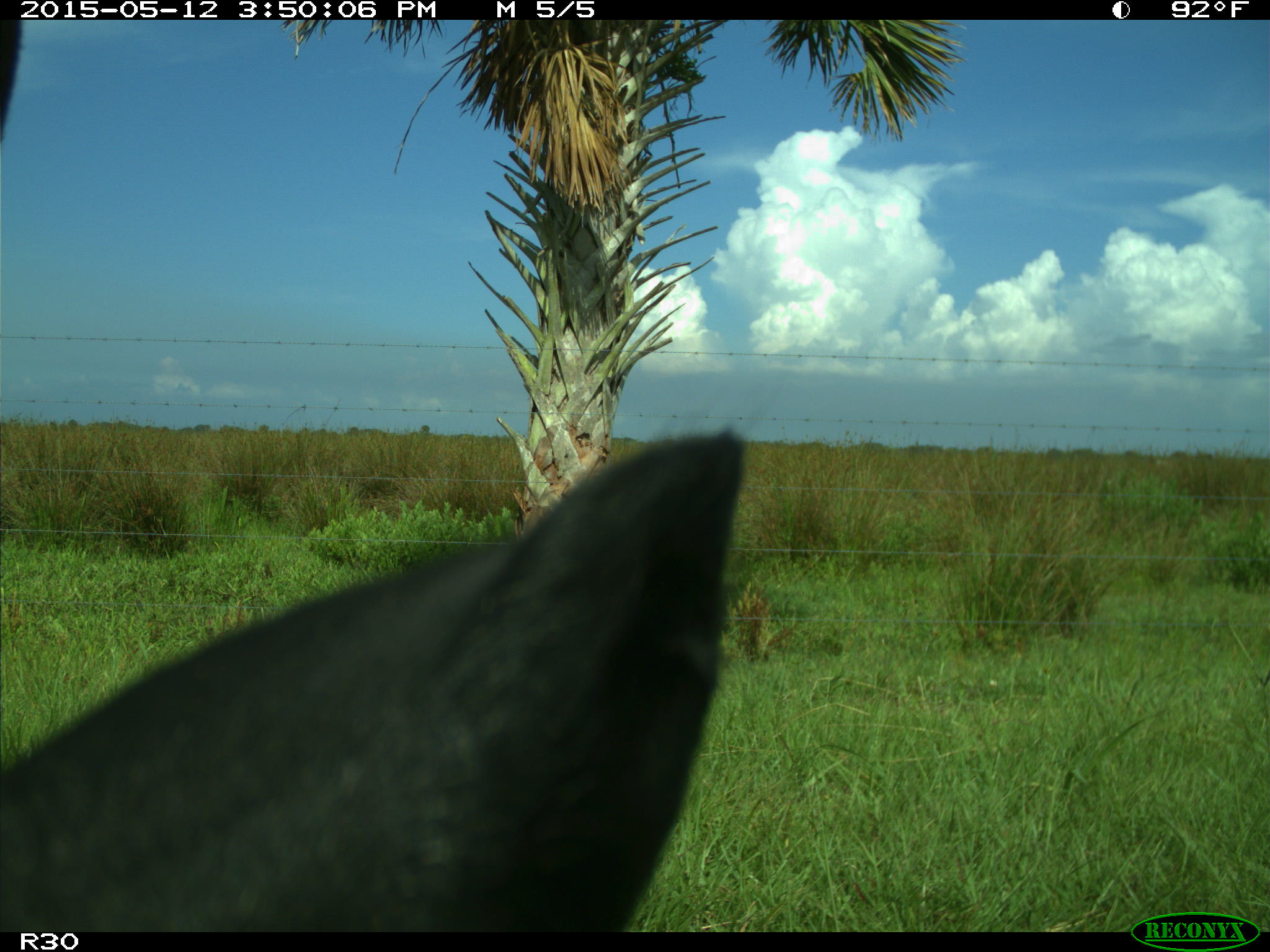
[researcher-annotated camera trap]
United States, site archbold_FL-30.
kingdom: Animalia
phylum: Chordata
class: Mammalia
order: Artiodactyla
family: Bovidae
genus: Bos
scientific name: Bos taurus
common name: domestic cow